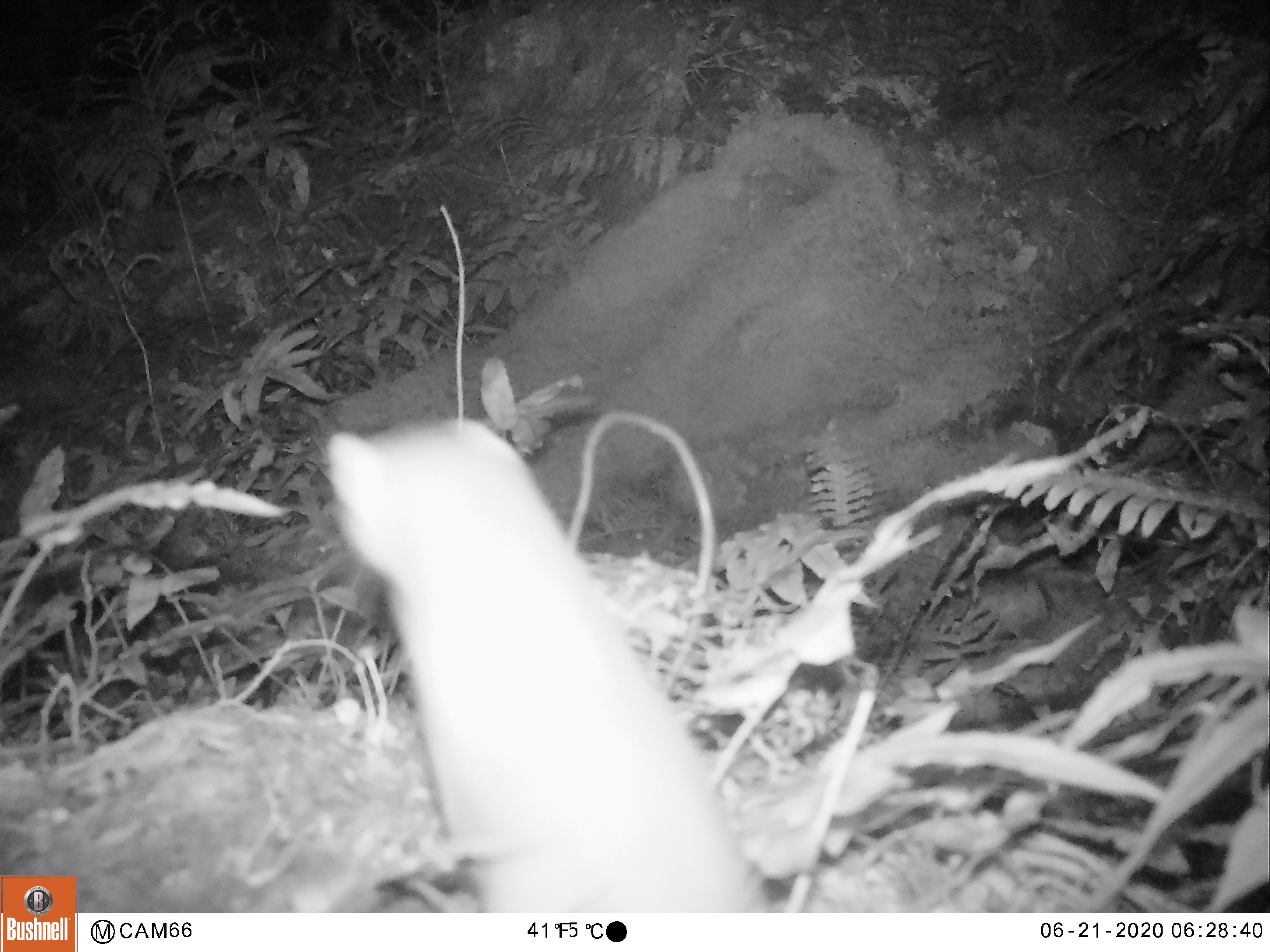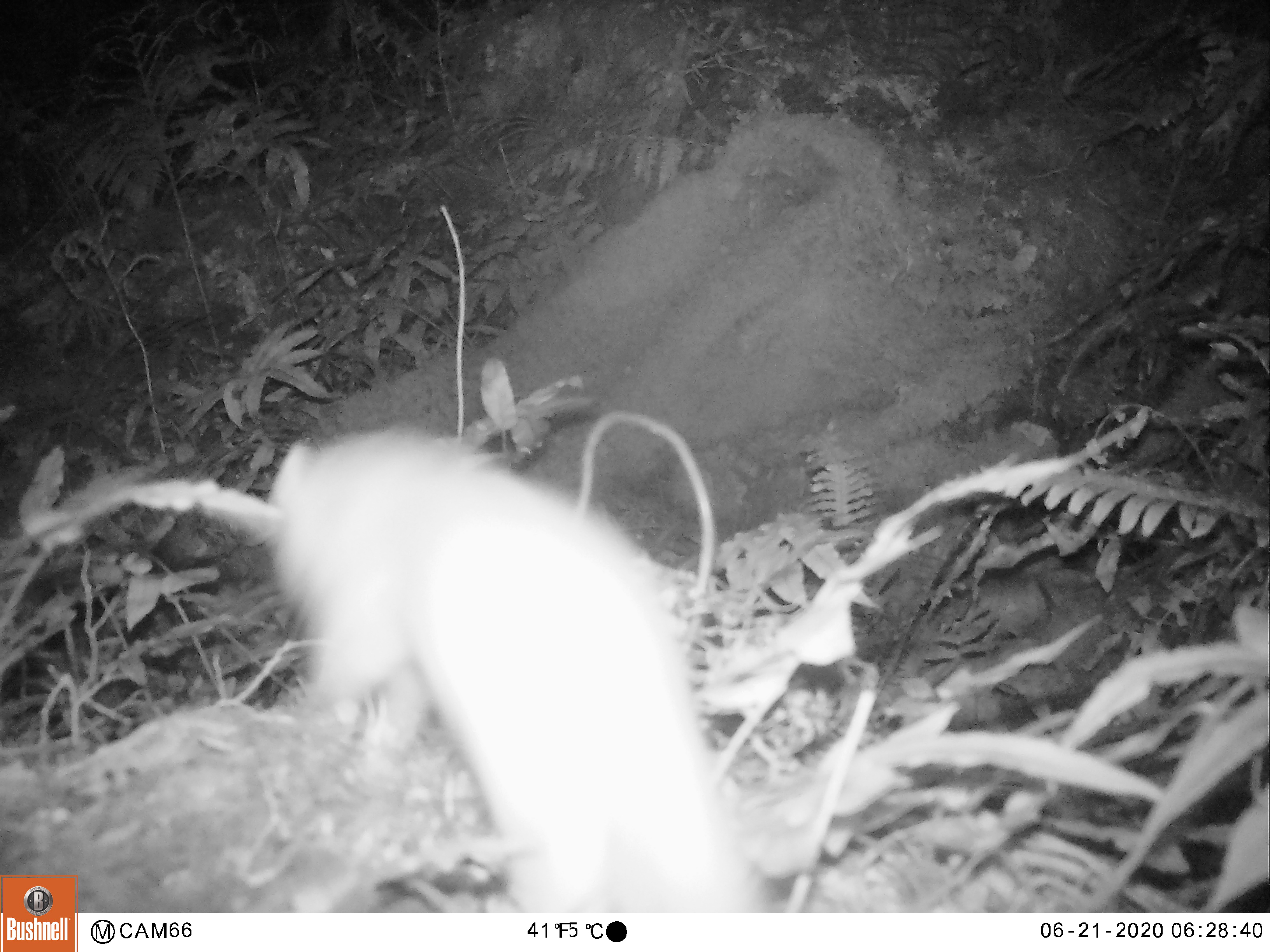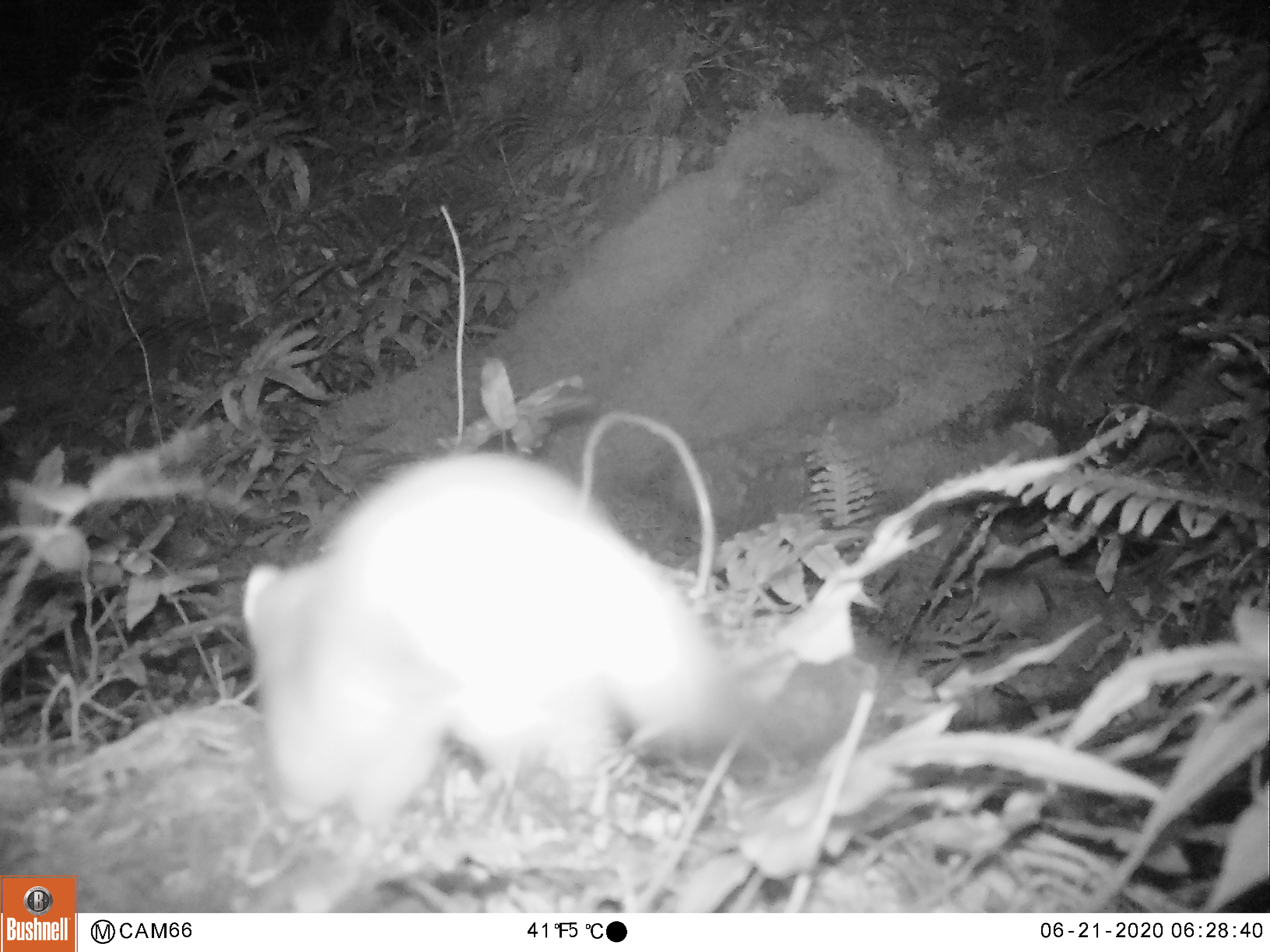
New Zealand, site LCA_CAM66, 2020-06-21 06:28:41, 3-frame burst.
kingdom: Animalia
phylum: Chordata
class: Mammalia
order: Carnivora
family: Mustelidae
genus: Mustela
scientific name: Mustela erminea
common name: stoat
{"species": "stoat (Mustela erminea)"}